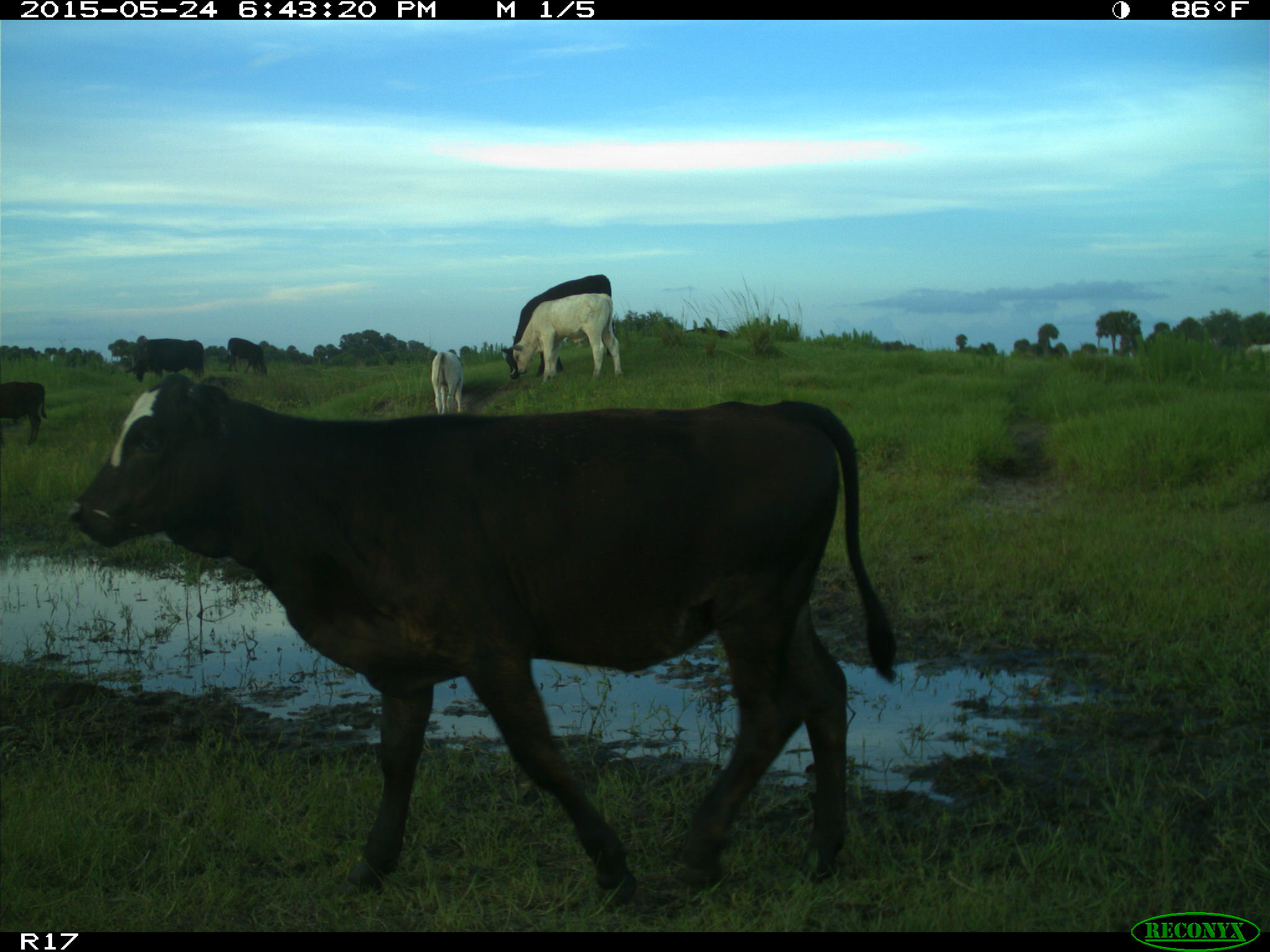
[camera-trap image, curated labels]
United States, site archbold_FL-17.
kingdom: Animalia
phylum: Chordata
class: Mammalia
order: Artiodactyla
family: Bovidae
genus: Bos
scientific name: Bos taurus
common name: domestic cow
Bos taurus (domestic cow).